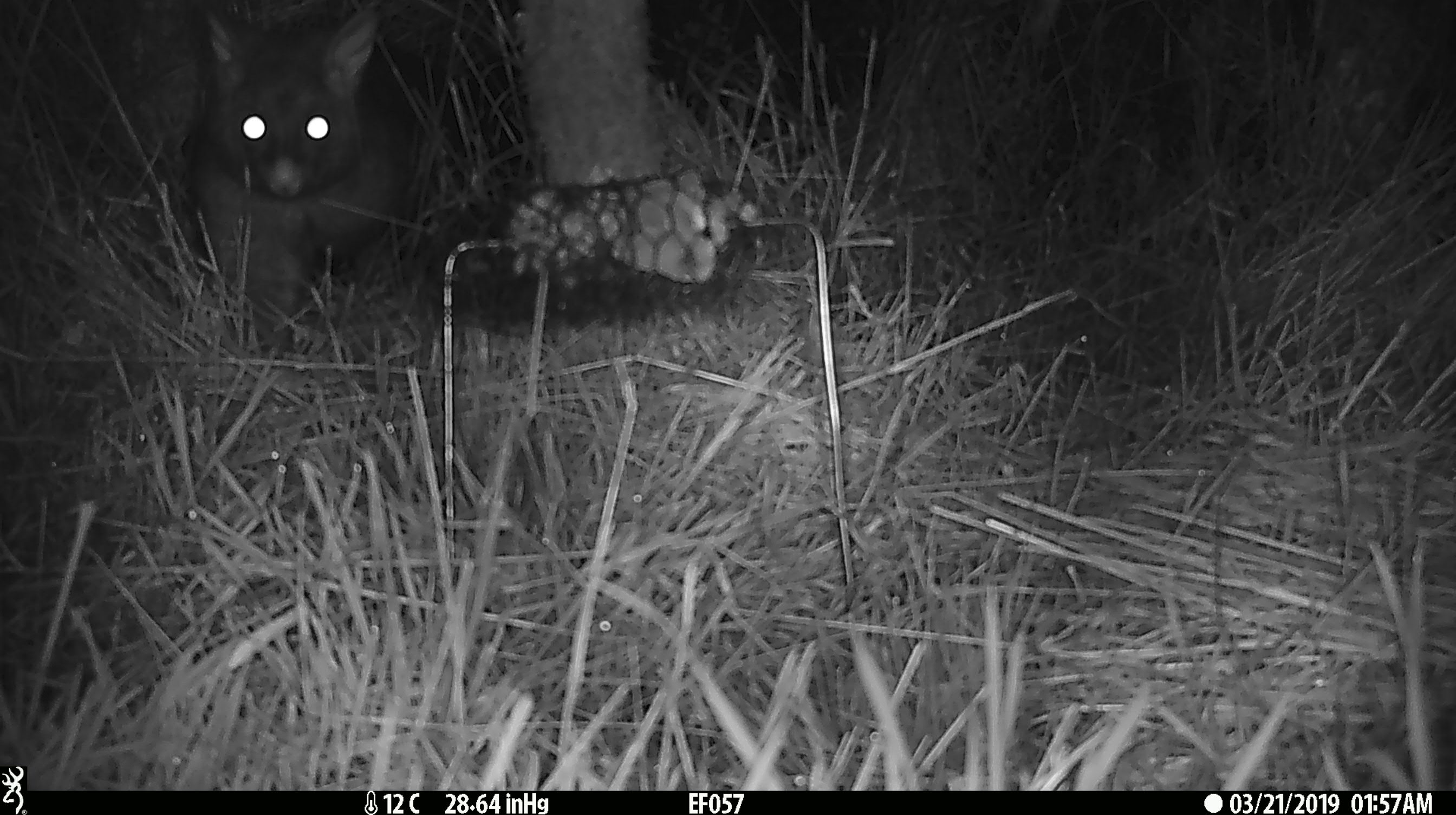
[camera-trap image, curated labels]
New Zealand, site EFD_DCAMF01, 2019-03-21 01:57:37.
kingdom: Animalia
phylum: Chordata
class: Mammalia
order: Diprotodontia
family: Phalangeridae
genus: Trichosurus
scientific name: Trichosurus vulpecula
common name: common brushtail possum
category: possum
Possum (common brushtail possum) (Trichosurus vulpecula).